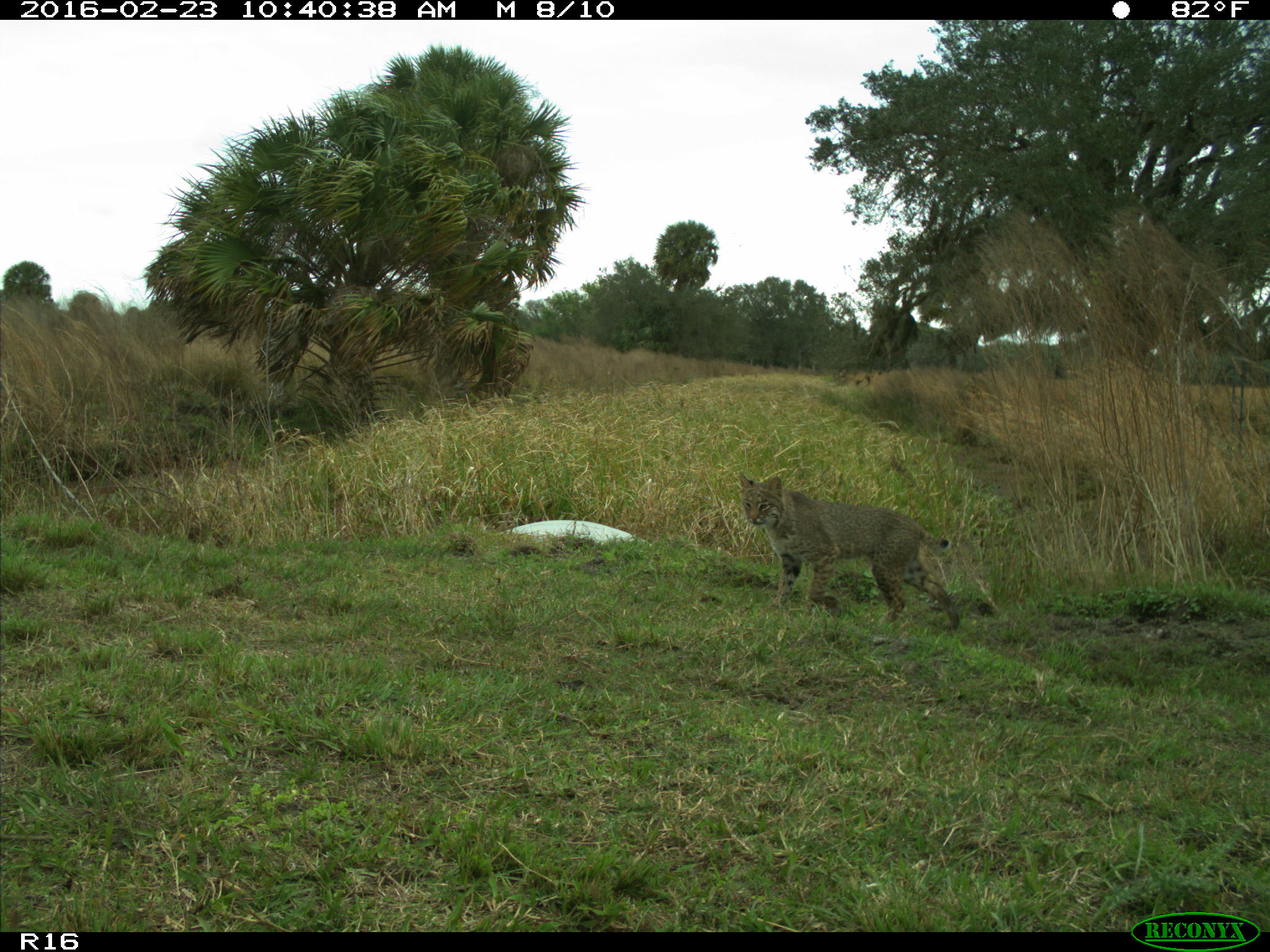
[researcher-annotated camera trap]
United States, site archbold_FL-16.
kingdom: Animalia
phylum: Chordata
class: Mammalia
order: Carnivora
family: Felidae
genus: Lynx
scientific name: Lynx rufus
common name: bobcat